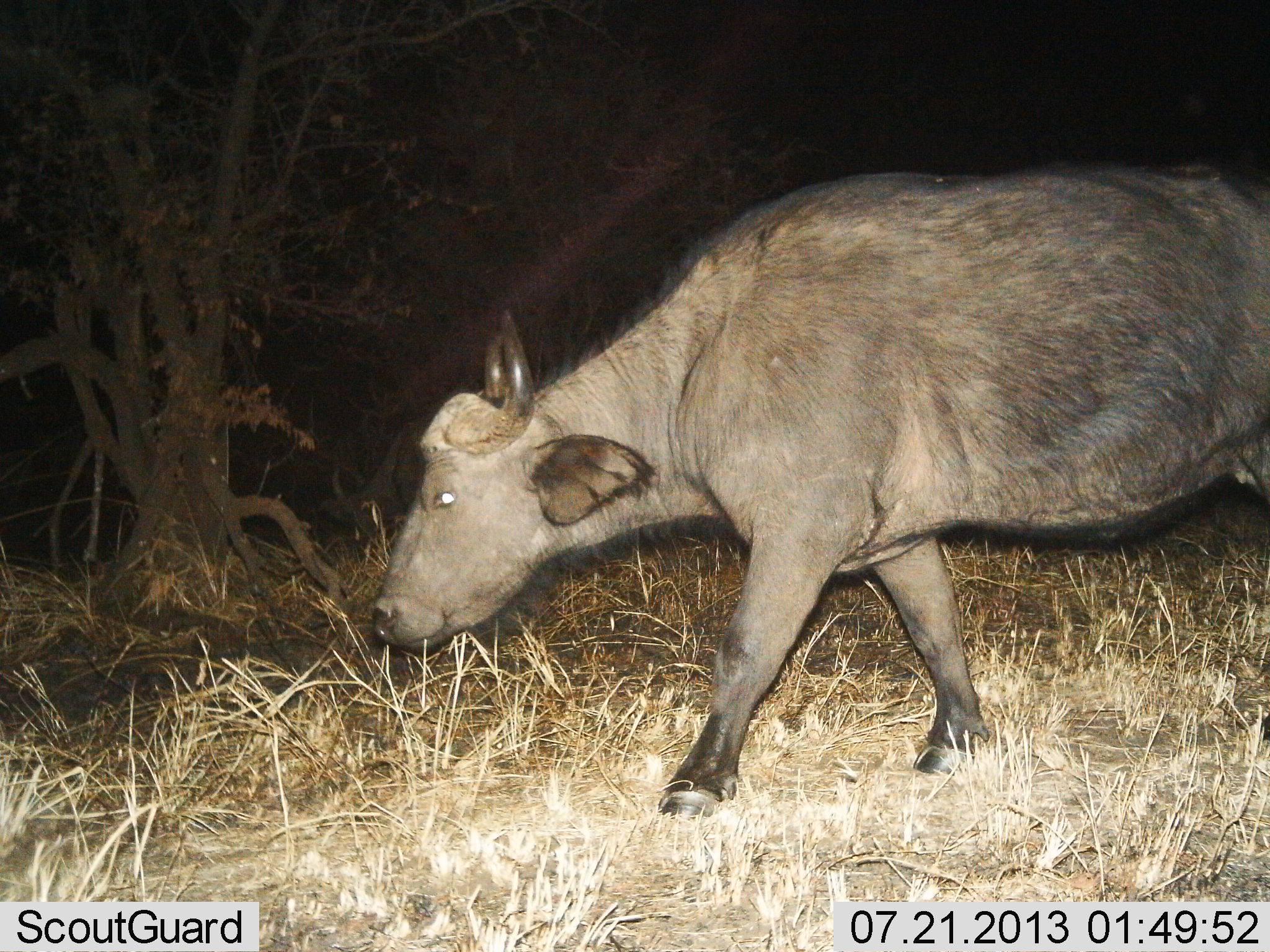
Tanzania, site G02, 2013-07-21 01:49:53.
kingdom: Animalia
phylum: Chordata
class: Mammalia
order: Artiodactyla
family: Bovidae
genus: Syncerus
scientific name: Syncerus caffer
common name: cape buffalo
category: buffalo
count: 1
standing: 9%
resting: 0%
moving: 82%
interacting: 0%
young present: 0%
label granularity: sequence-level